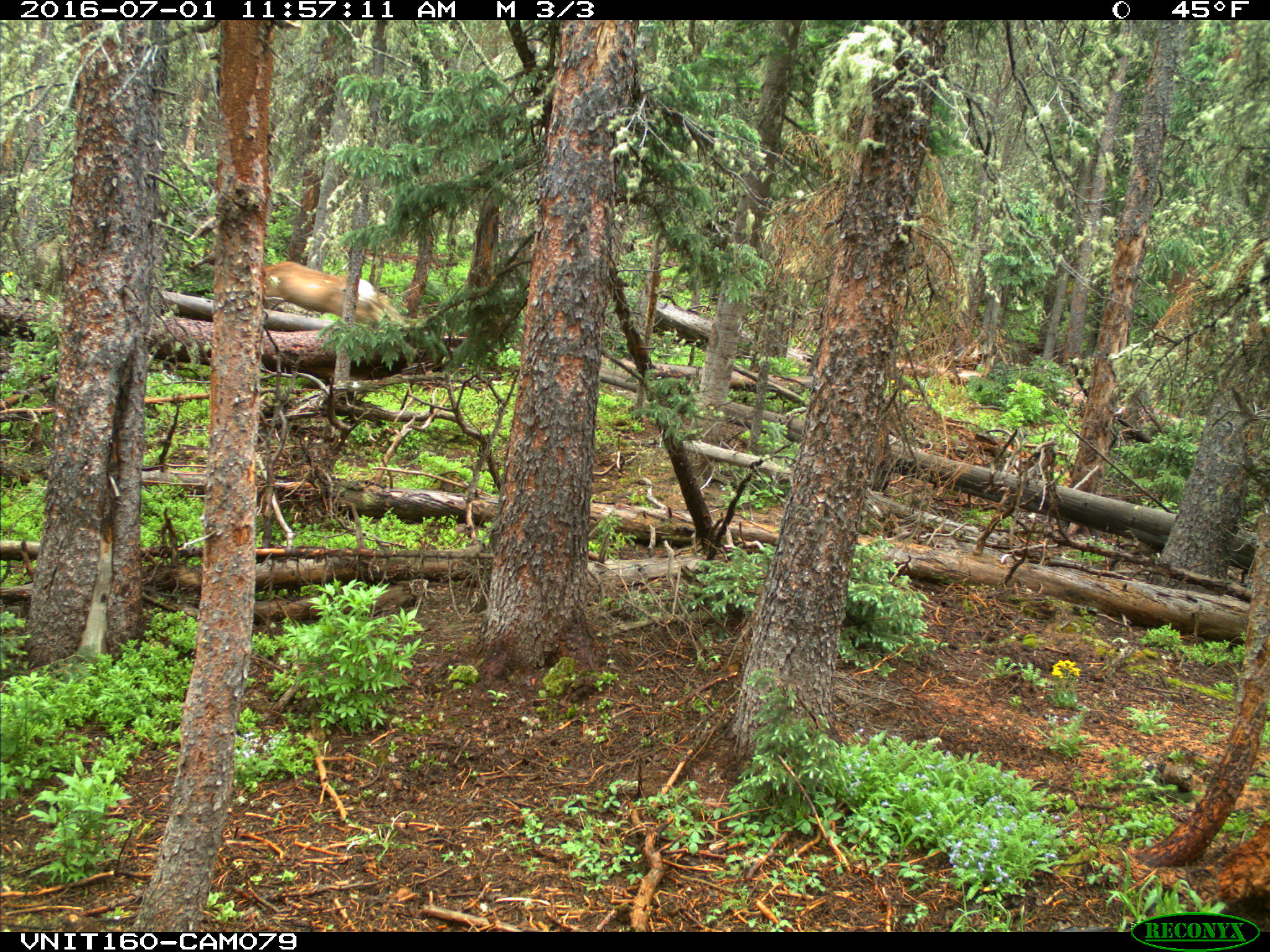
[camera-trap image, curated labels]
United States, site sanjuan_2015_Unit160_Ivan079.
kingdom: Animalia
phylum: Chordata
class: Mammalia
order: Artiodactyla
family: Cervidae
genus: Odocoileus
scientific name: Odocoileus hemionus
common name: mule deer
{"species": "Odocoileus hemionus (mule deer)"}